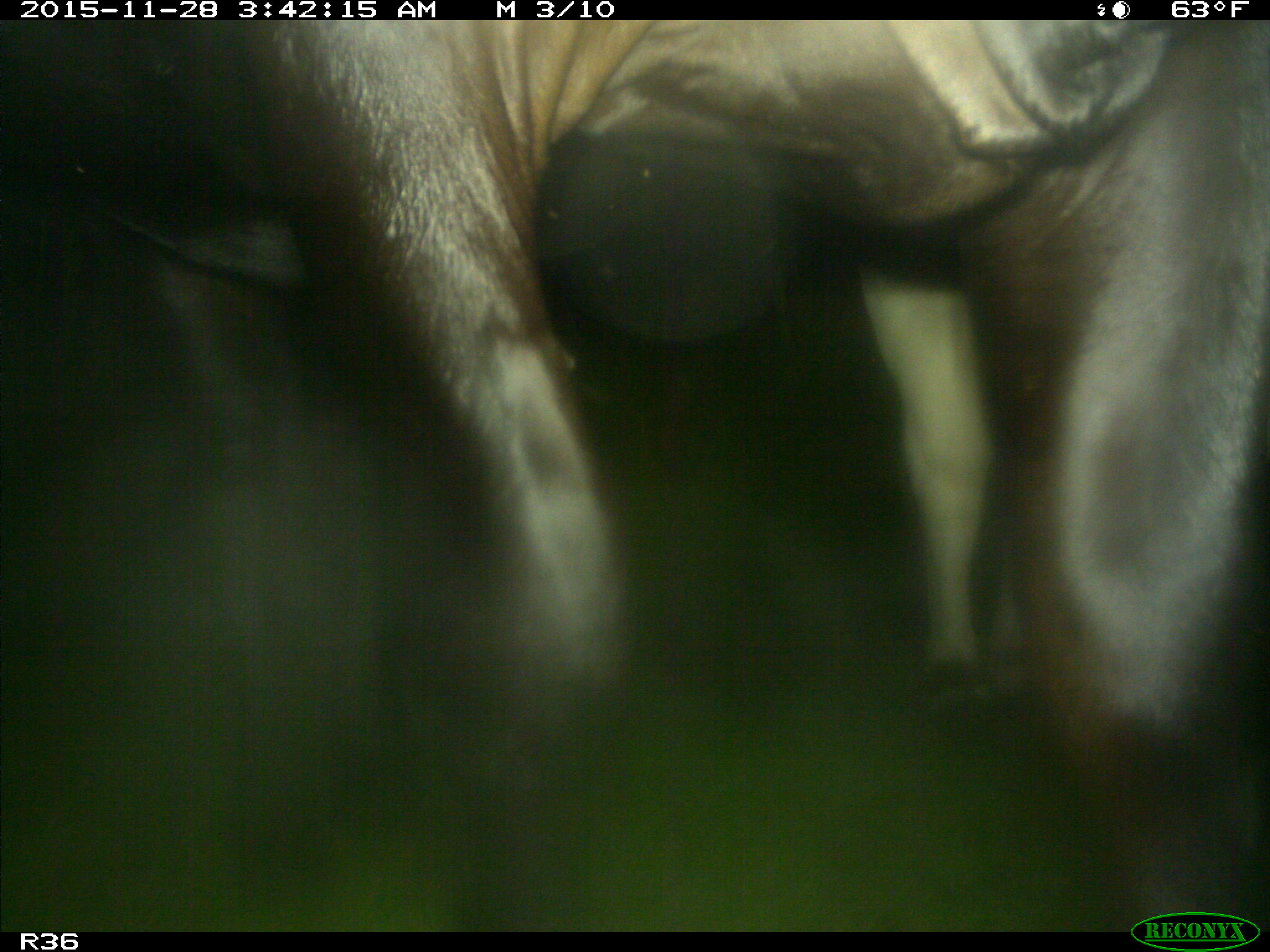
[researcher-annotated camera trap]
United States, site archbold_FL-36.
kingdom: Animalia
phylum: Chordata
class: Mammalia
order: Artiodactyla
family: Bovidae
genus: Bos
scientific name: Bos taurus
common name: domestic cow